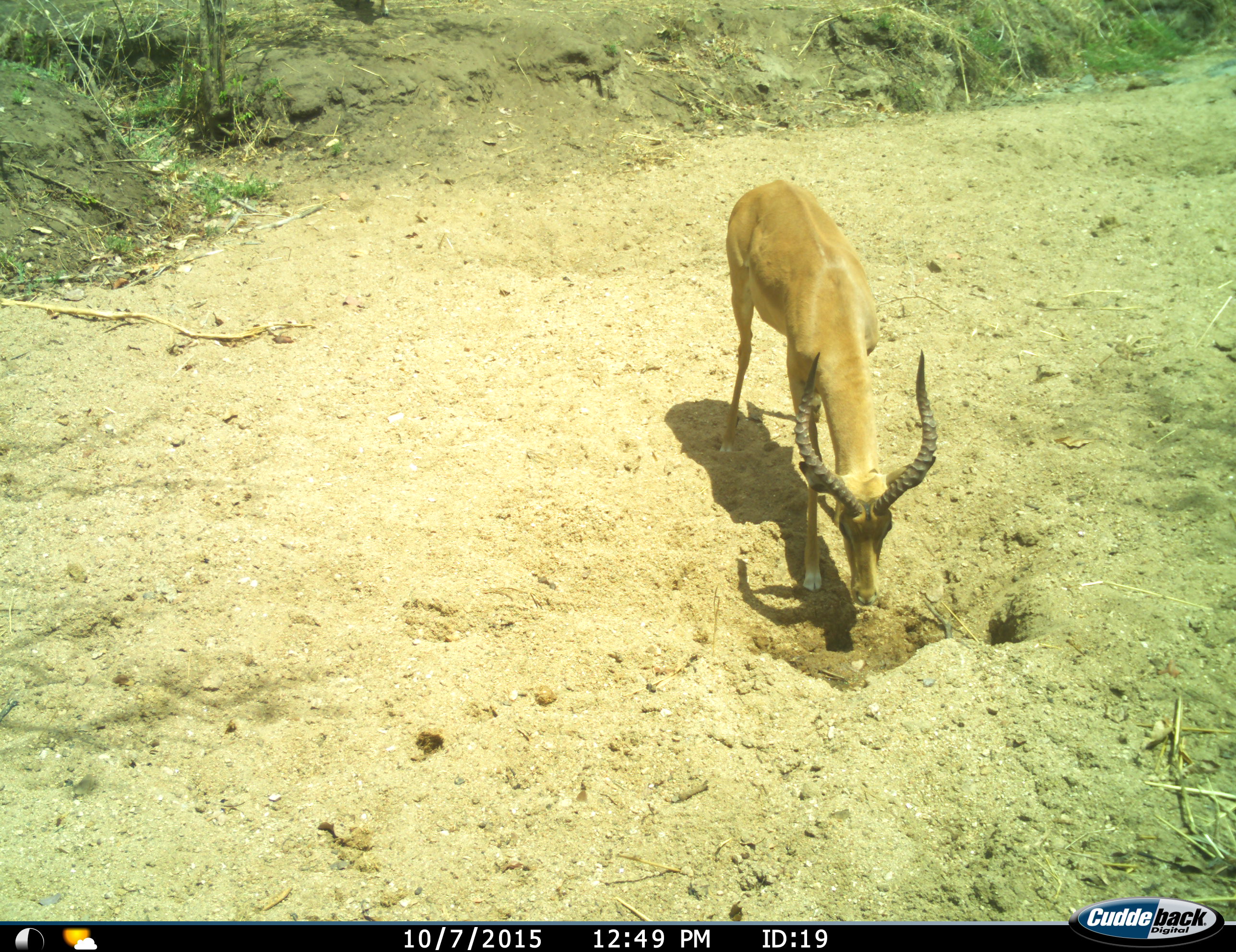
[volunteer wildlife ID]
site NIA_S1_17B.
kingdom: Animalia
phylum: Chordata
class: Mammalia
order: Artiodactyla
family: Bovidae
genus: Aepyceros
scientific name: Aepyceros melampus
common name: impala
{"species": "impala (Aepyceros melampus)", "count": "1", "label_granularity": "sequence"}